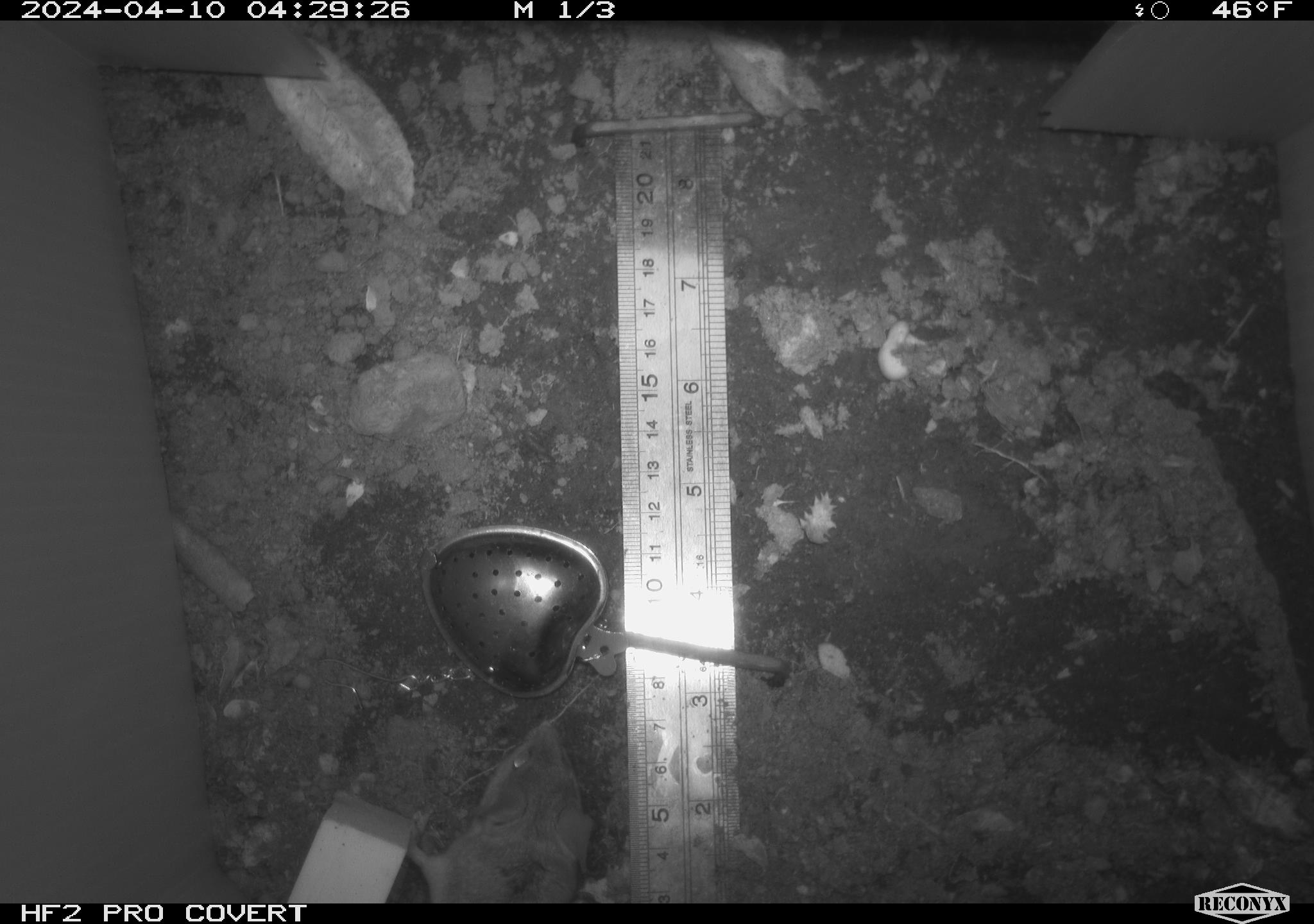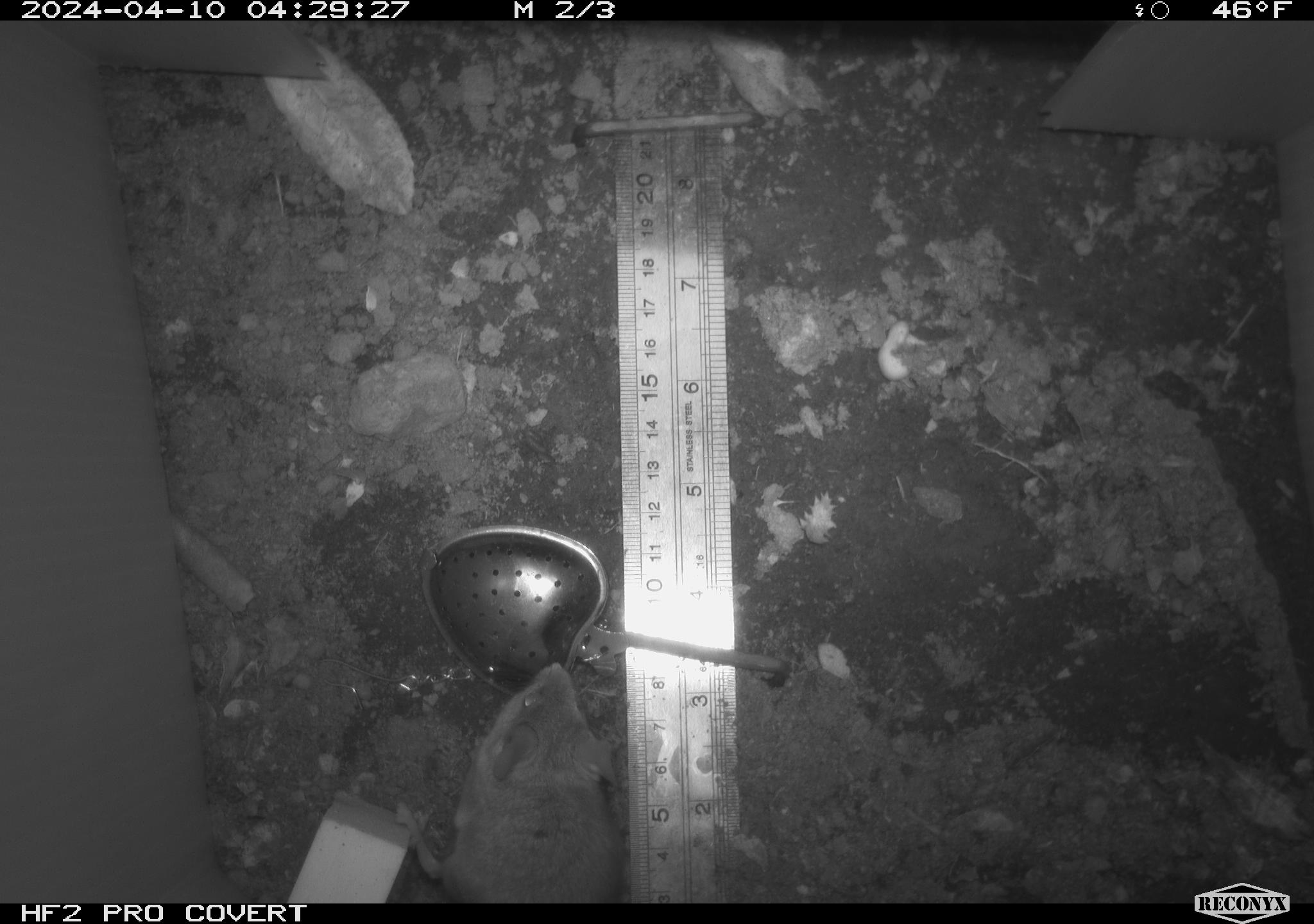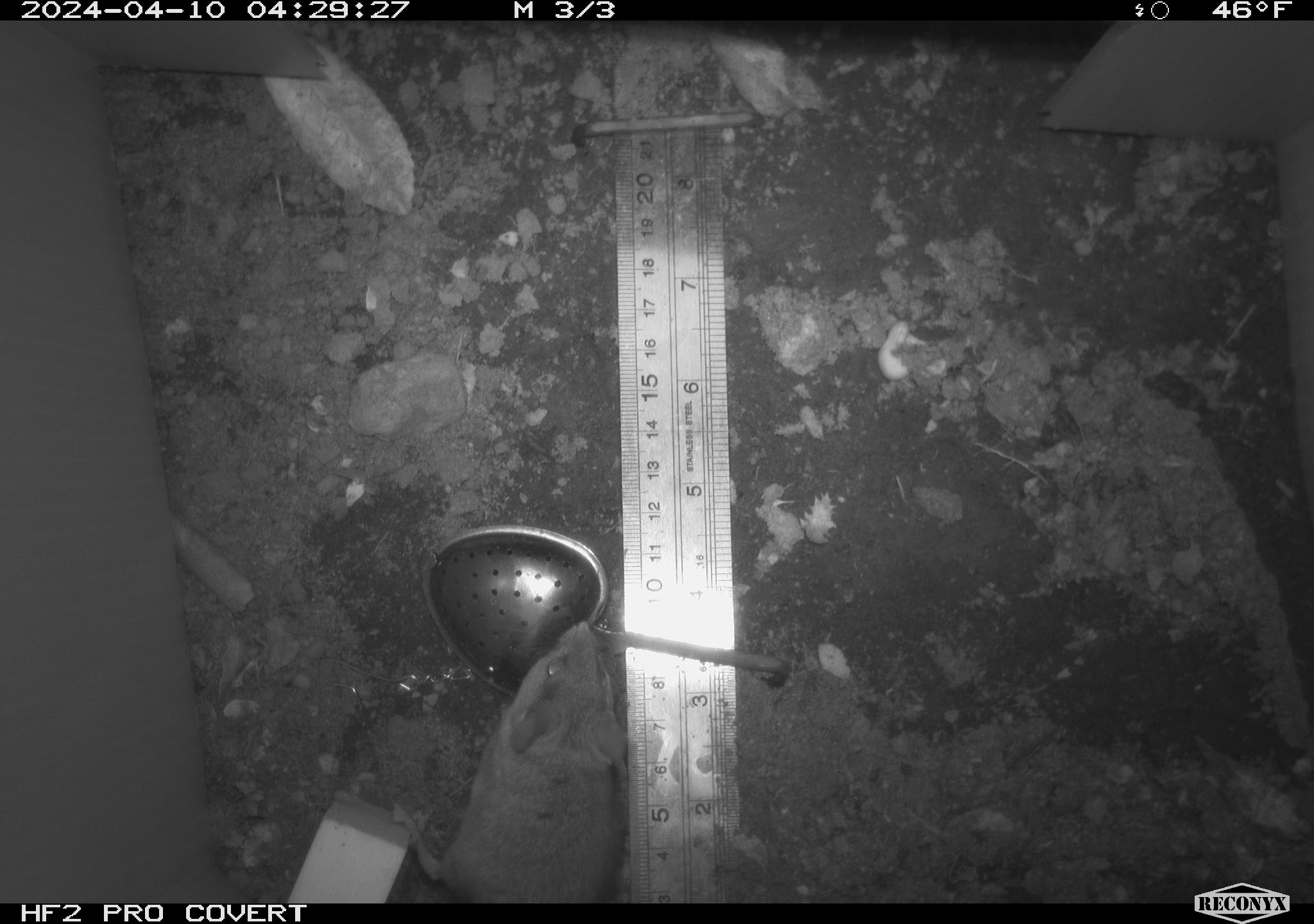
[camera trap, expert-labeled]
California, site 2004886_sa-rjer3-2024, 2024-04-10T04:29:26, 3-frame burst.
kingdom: Animalia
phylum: Chordata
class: Mammalia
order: Rodentia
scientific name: Rodentia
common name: mouse species